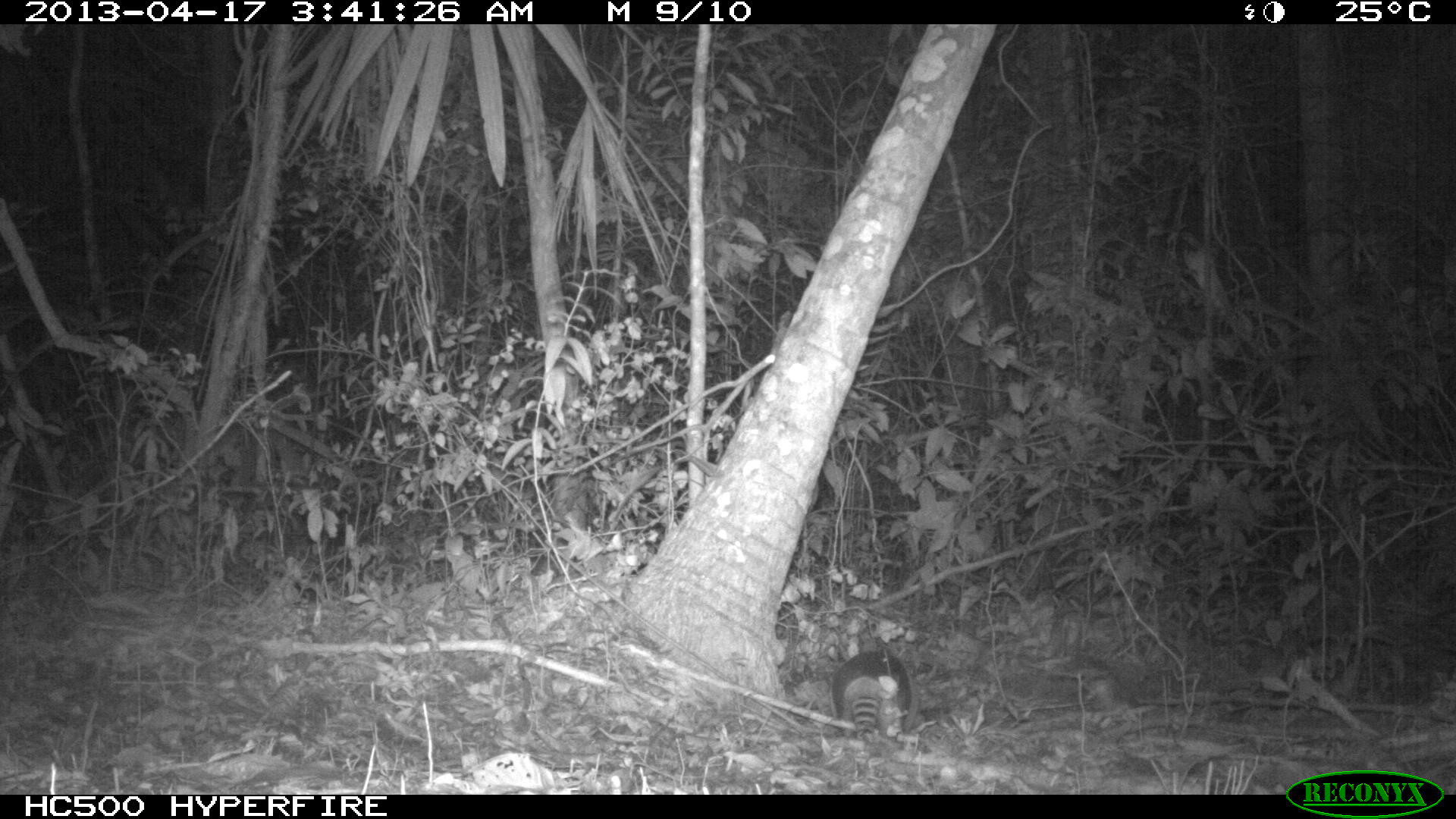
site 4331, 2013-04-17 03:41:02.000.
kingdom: Animalia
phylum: Chordata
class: Mammalia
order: Cingulata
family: Dasypodidae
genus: Dasypus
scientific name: Dasypus novemcinctus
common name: nine-banded armadillo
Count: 1.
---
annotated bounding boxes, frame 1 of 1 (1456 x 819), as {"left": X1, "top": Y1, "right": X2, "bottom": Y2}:
dasypus novemcinctus: {"left": 831, "top": 648, "right": 920, "bottom": 737}